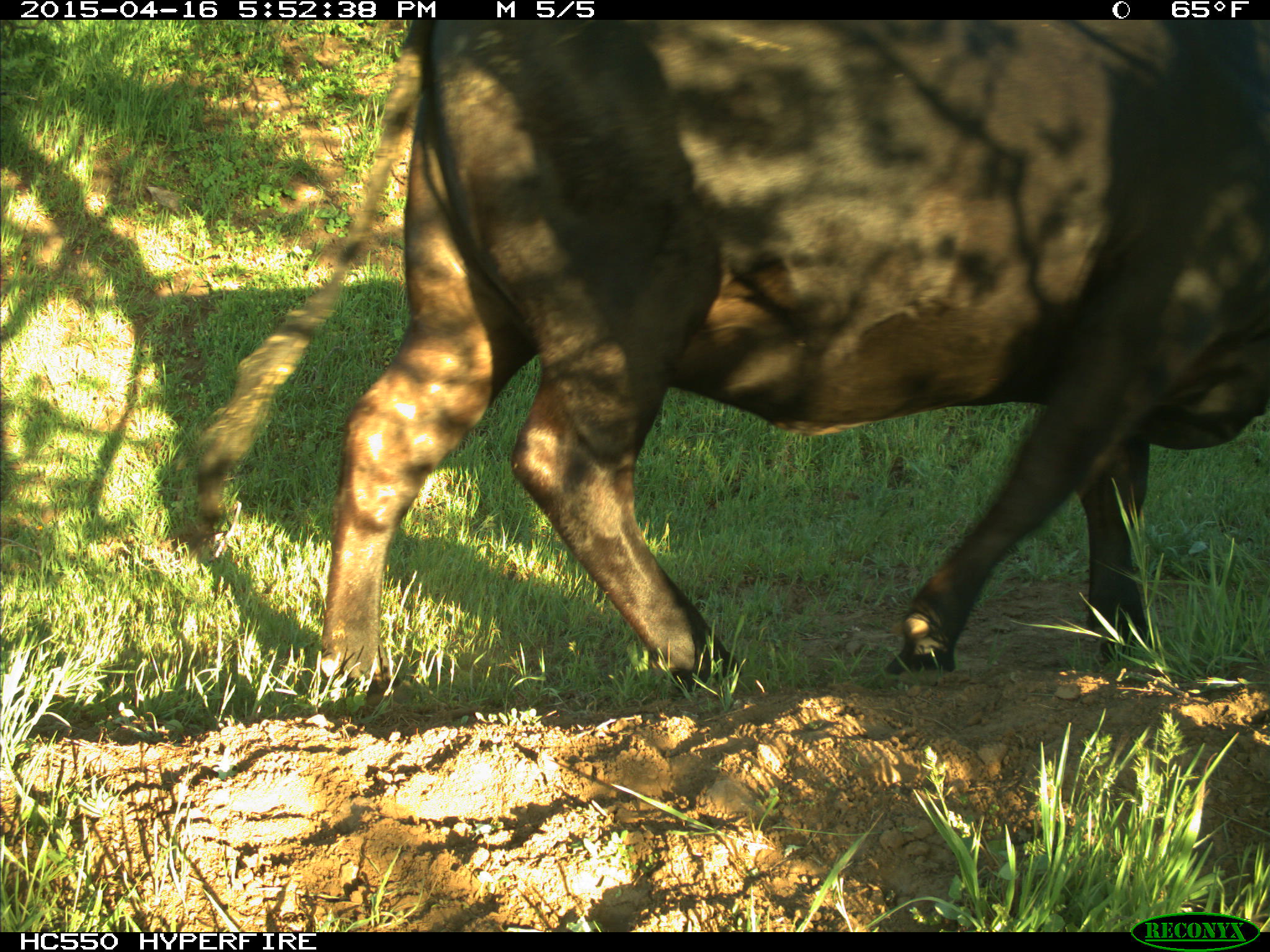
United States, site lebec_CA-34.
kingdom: Animalia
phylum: Chordata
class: Mammalia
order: Artiodactyla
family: Bovidae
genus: Bos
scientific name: Bos taurus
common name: domestic cow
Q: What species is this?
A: Bos taurus (domestic cow).